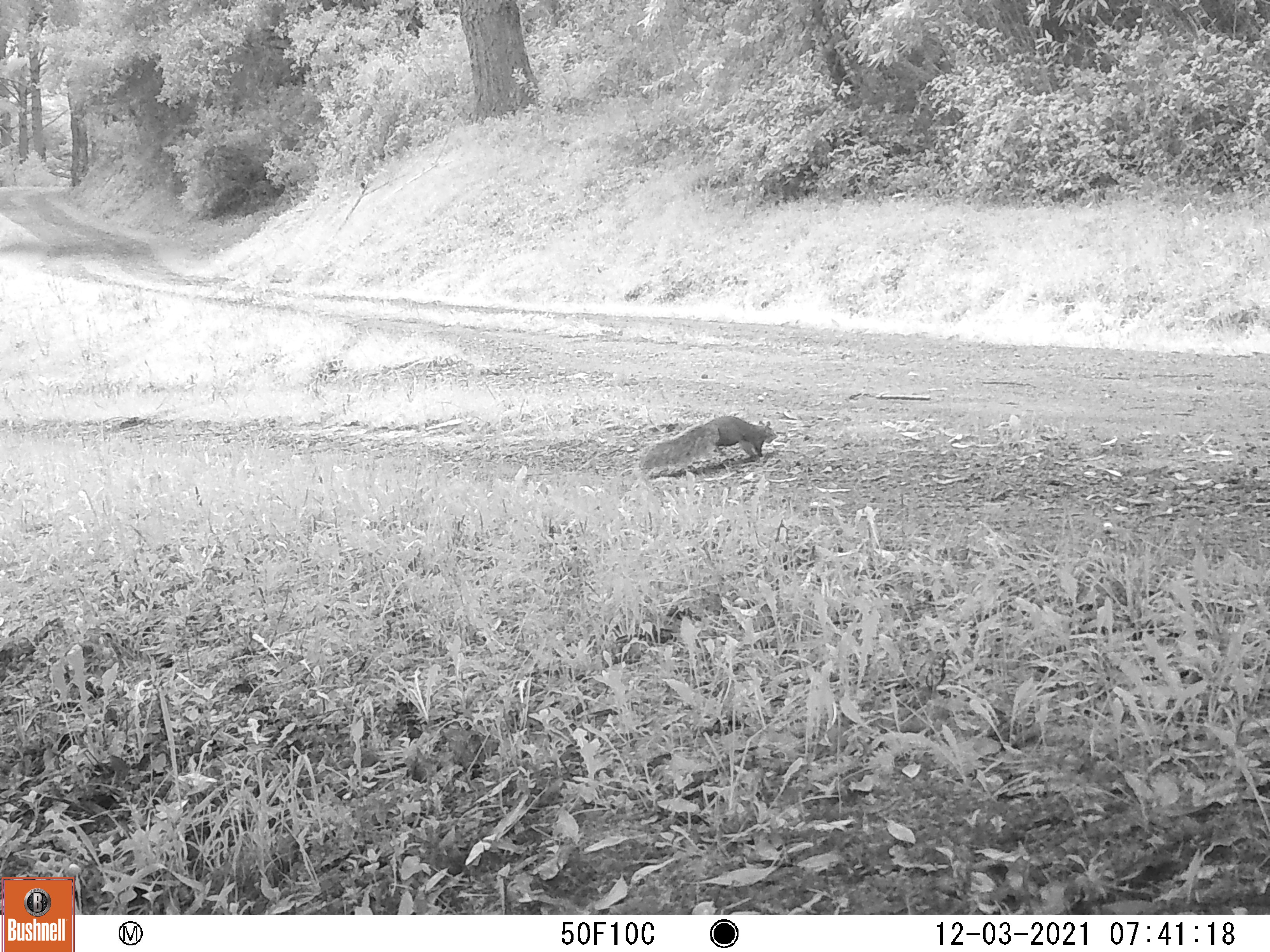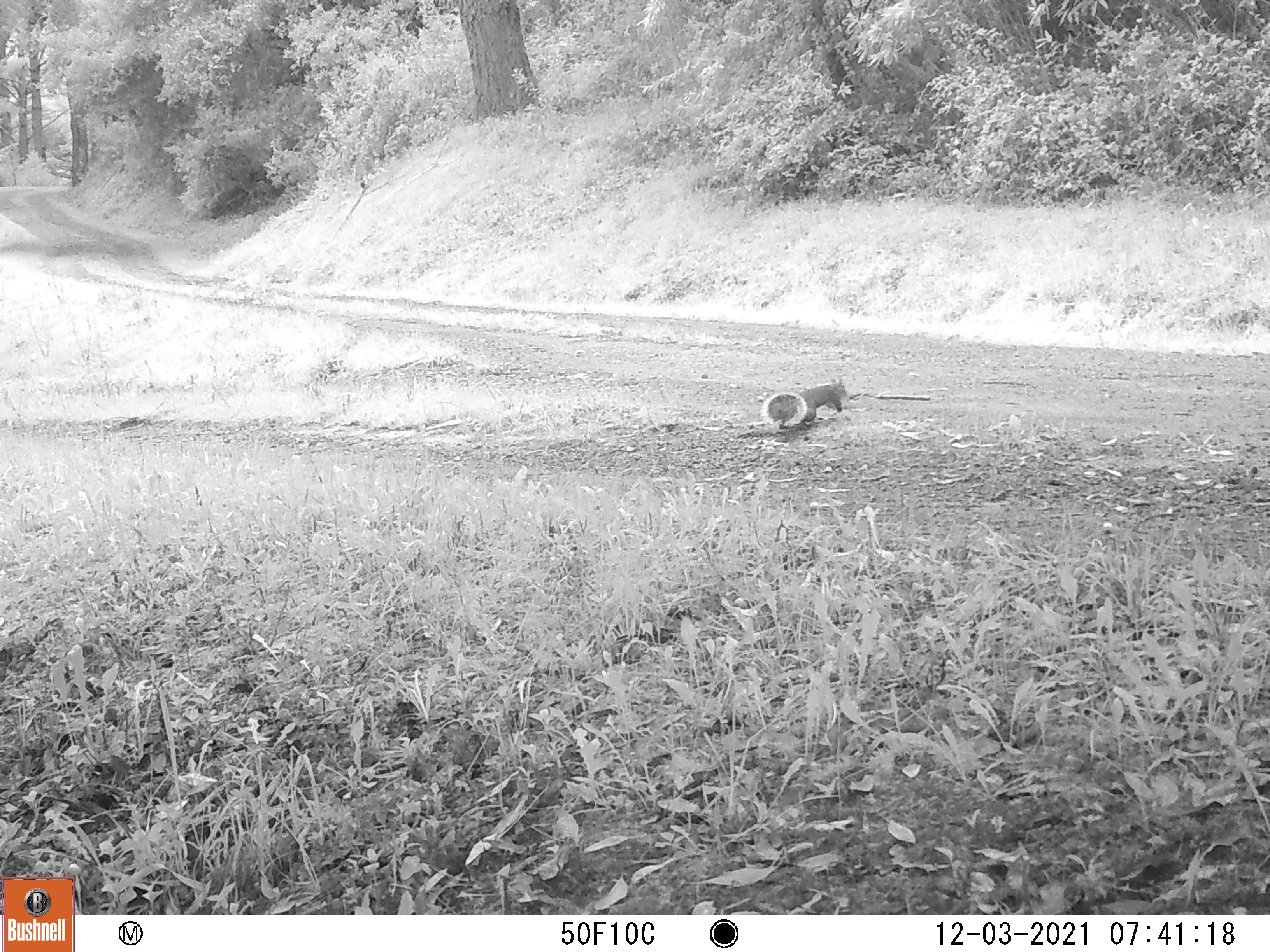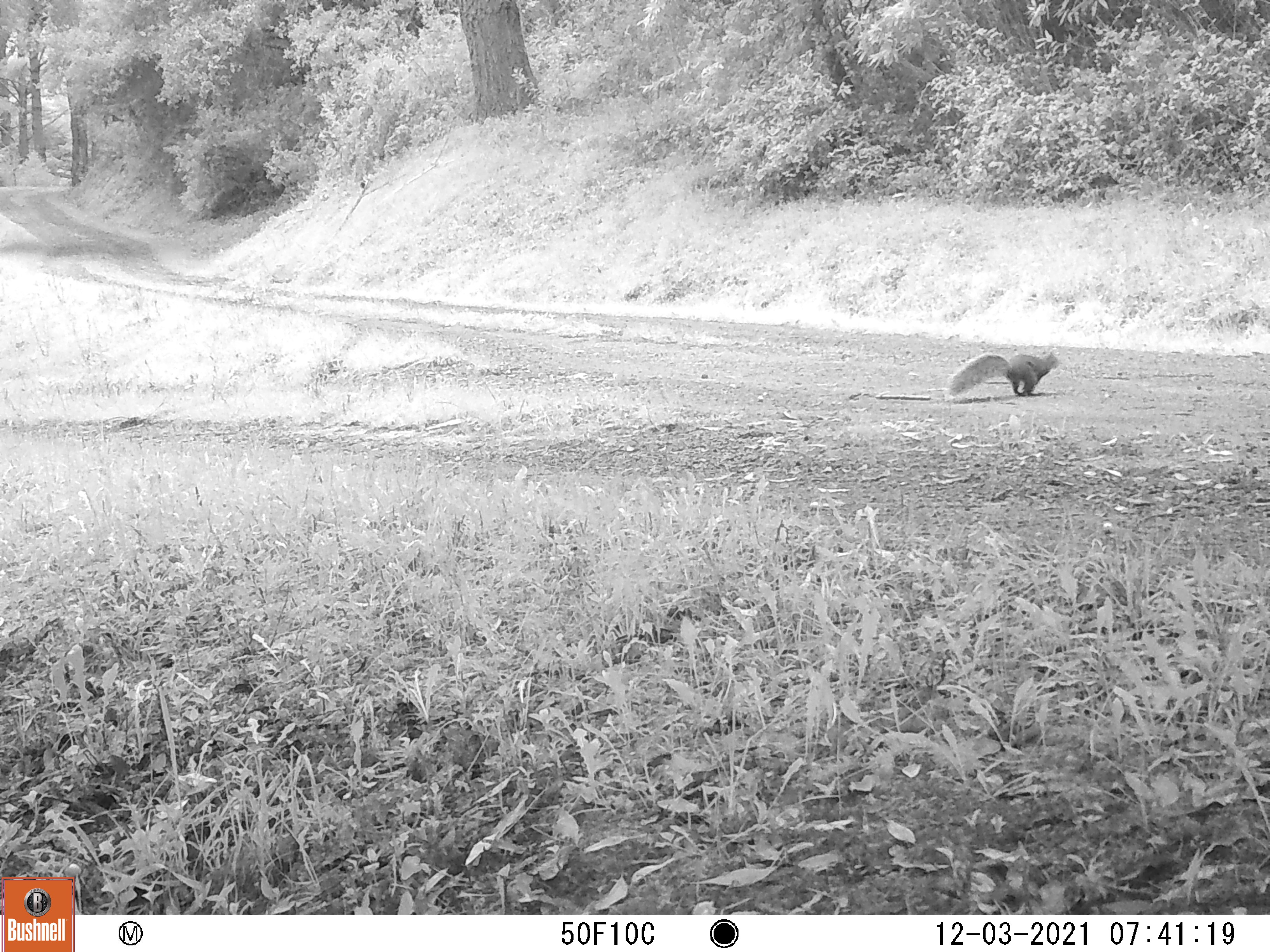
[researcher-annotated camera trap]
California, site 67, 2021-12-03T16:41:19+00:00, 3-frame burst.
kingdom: Animalia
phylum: Chordata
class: Mammalia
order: Rodentia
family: Sciuridae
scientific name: Sciuridae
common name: squirrel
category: unknown squirrel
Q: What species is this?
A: Unknown squirrel (squirrel) (Sciuridae).